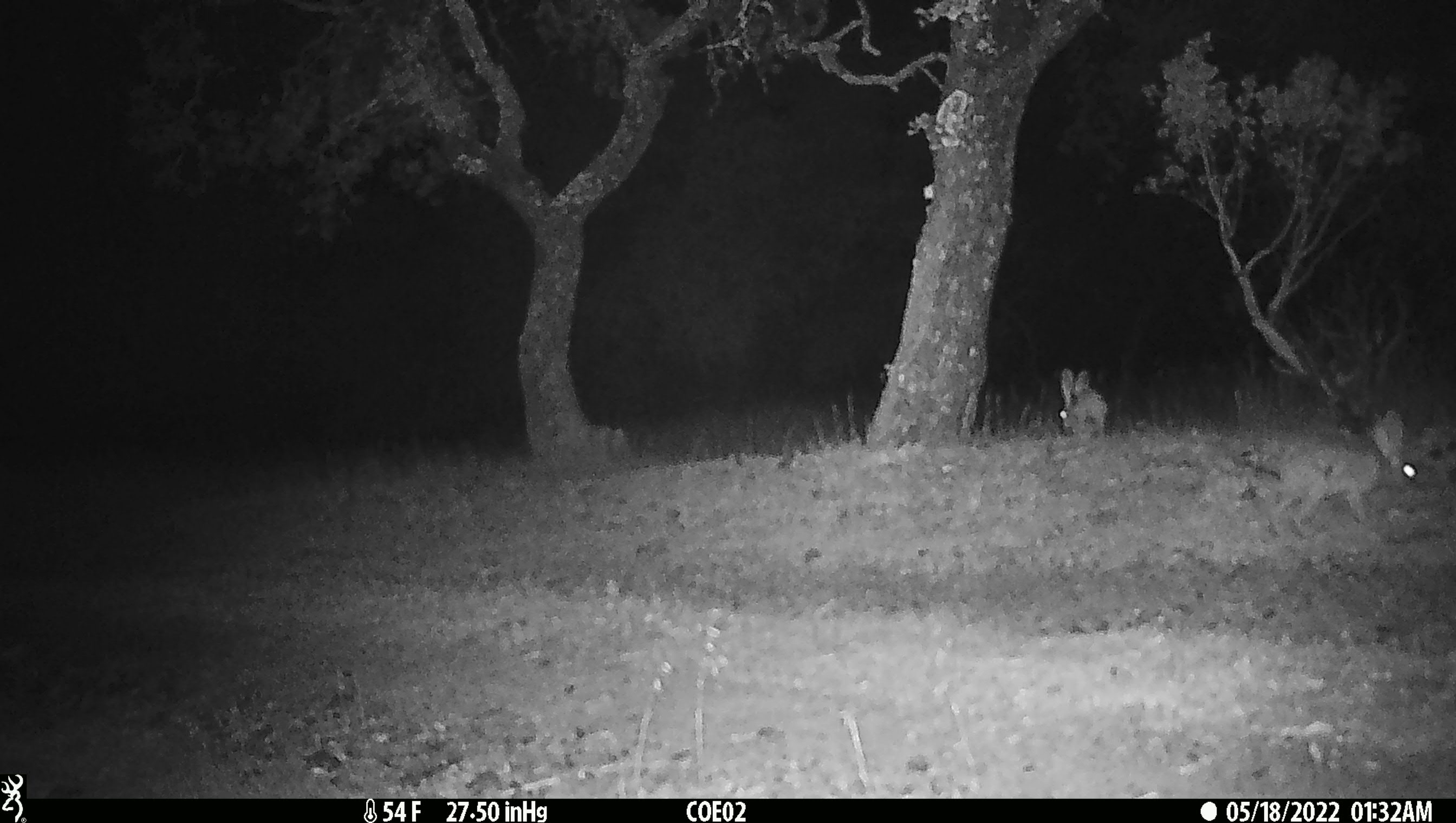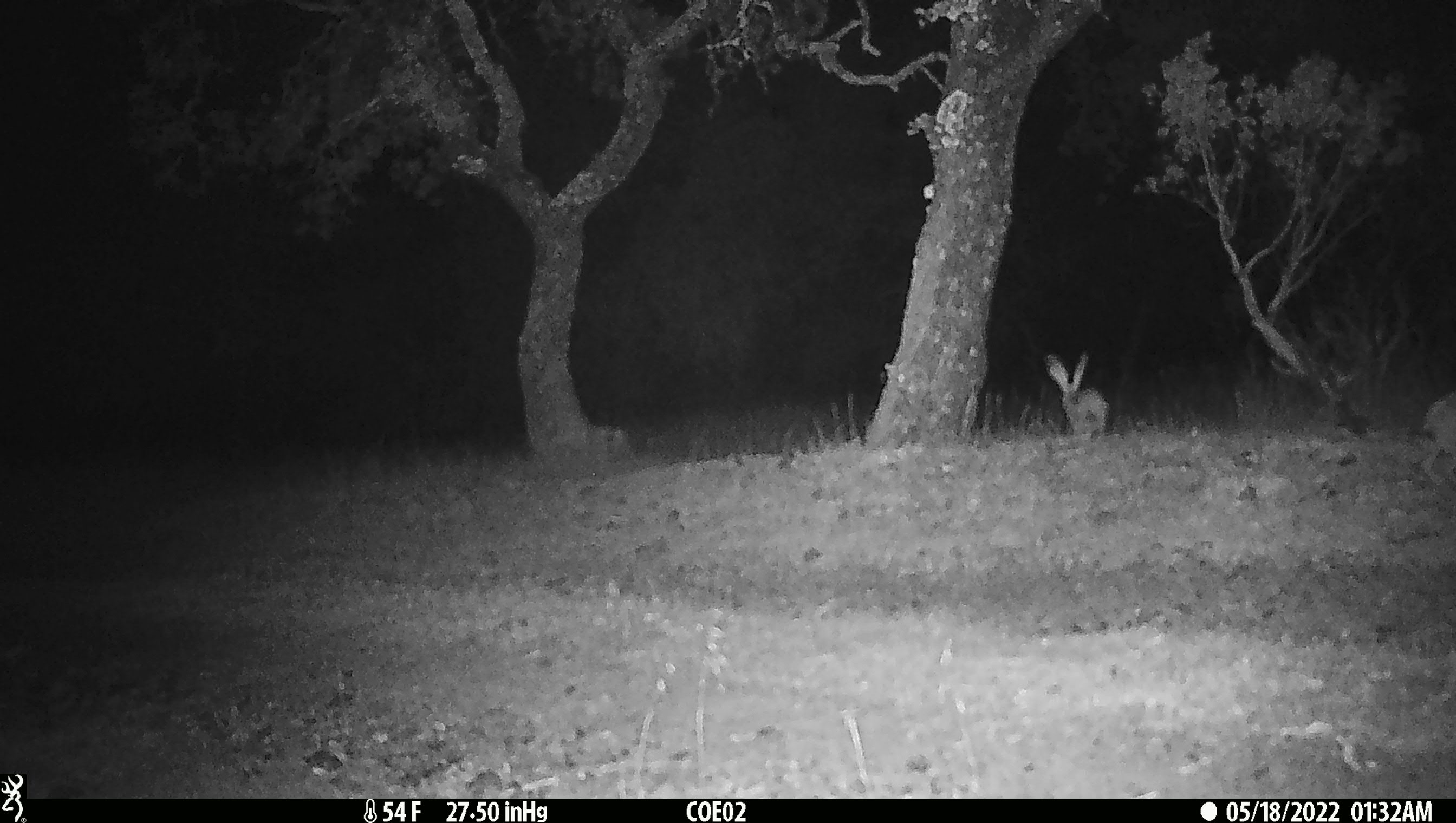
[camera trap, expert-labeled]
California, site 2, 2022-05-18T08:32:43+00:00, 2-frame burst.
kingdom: Animalia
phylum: Chordata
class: Mammalia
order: Lagomorpha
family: Leporidae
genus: Lepus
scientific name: Lepus californicus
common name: black-tailed jackrabbit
Black-tailed jackrabbit (Lepus californicus).